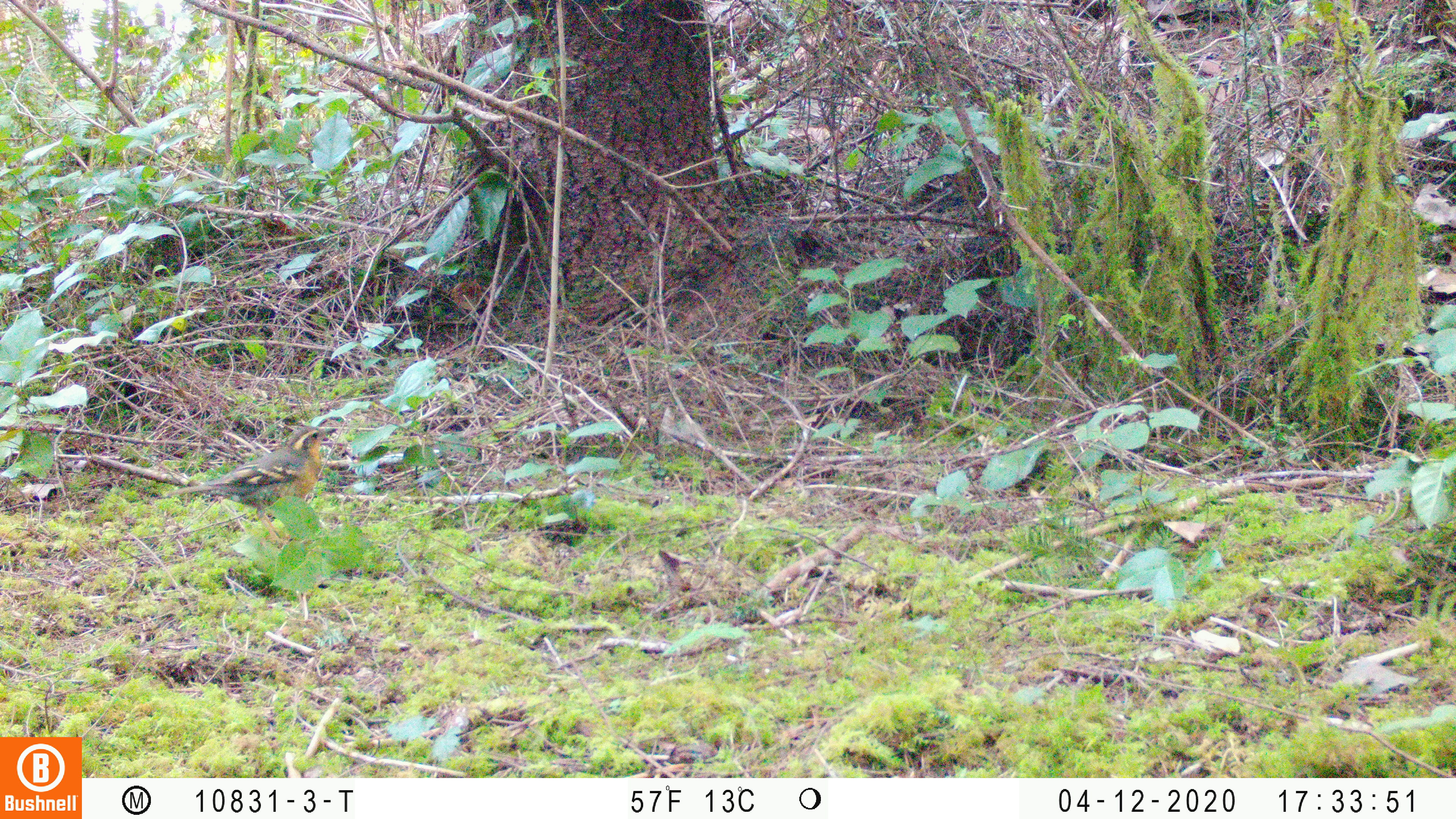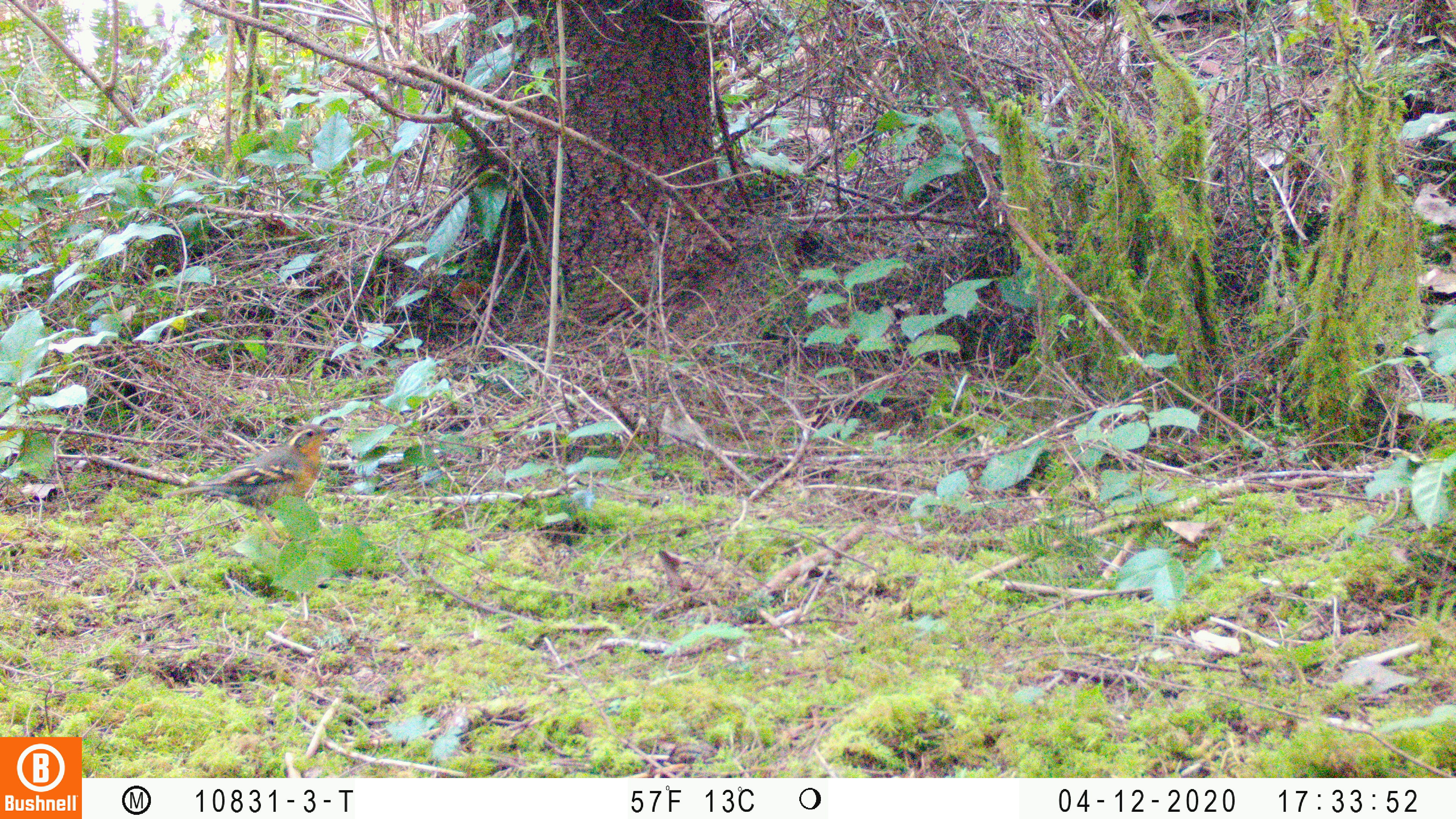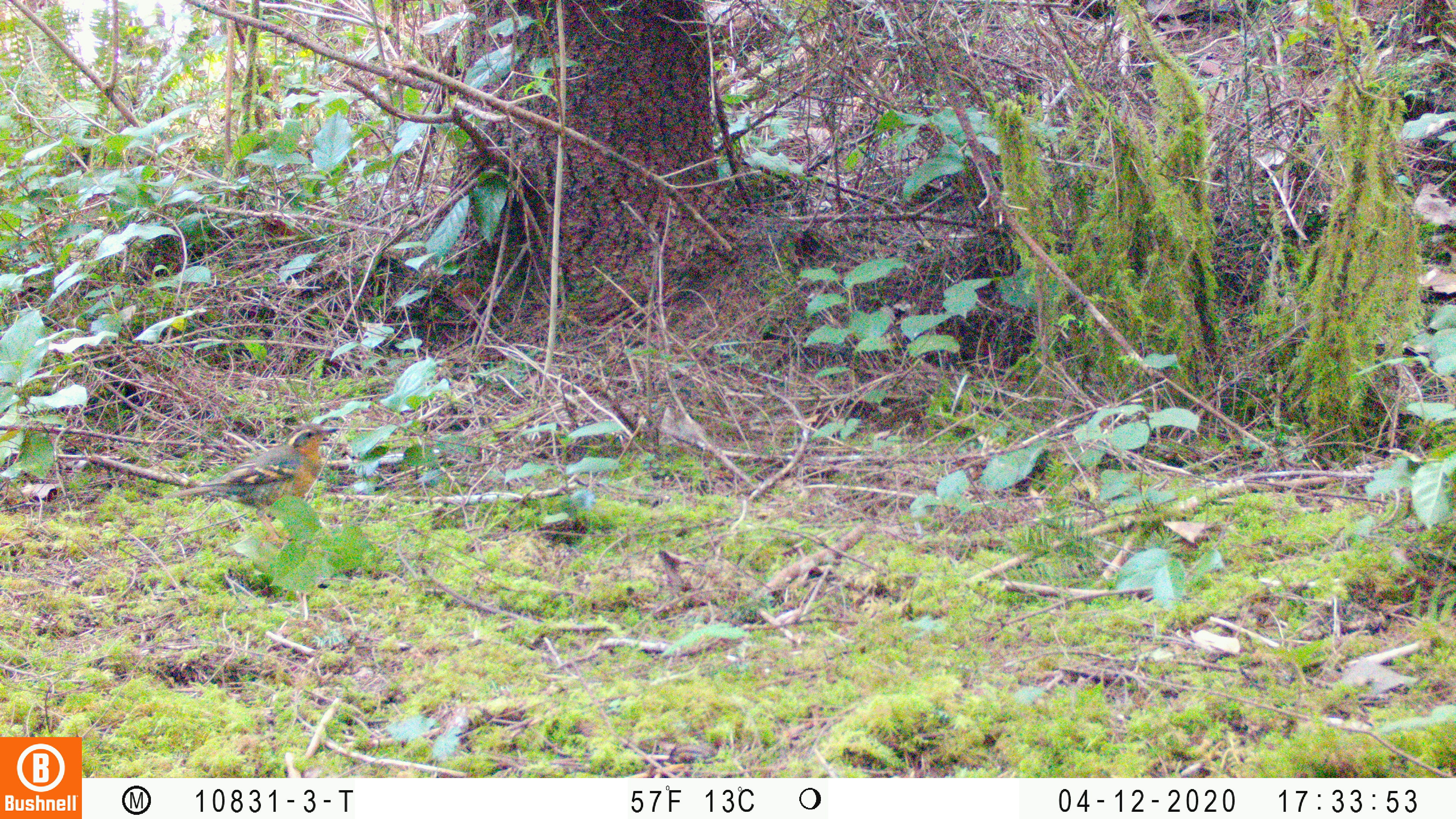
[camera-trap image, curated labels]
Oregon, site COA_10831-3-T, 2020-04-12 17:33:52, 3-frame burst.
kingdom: Animalia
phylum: Chordata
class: Aves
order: Passeriformes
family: Turdidae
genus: Ixoreus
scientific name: Ixoreus naevius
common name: varied thrush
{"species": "varied thrush (Ixoreus naevius)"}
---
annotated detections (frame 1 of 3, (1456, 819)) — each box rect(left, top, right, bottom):
varied thrush: rect(178, 420, 339, 551)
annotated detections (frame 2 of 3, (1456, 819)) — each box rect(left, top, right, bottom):
varied thrush: rect(174, 420, 342, 544)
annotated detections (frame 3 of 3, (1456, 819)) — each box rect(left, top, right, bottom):
varied thrush: rect(172, 424, 335, 536)